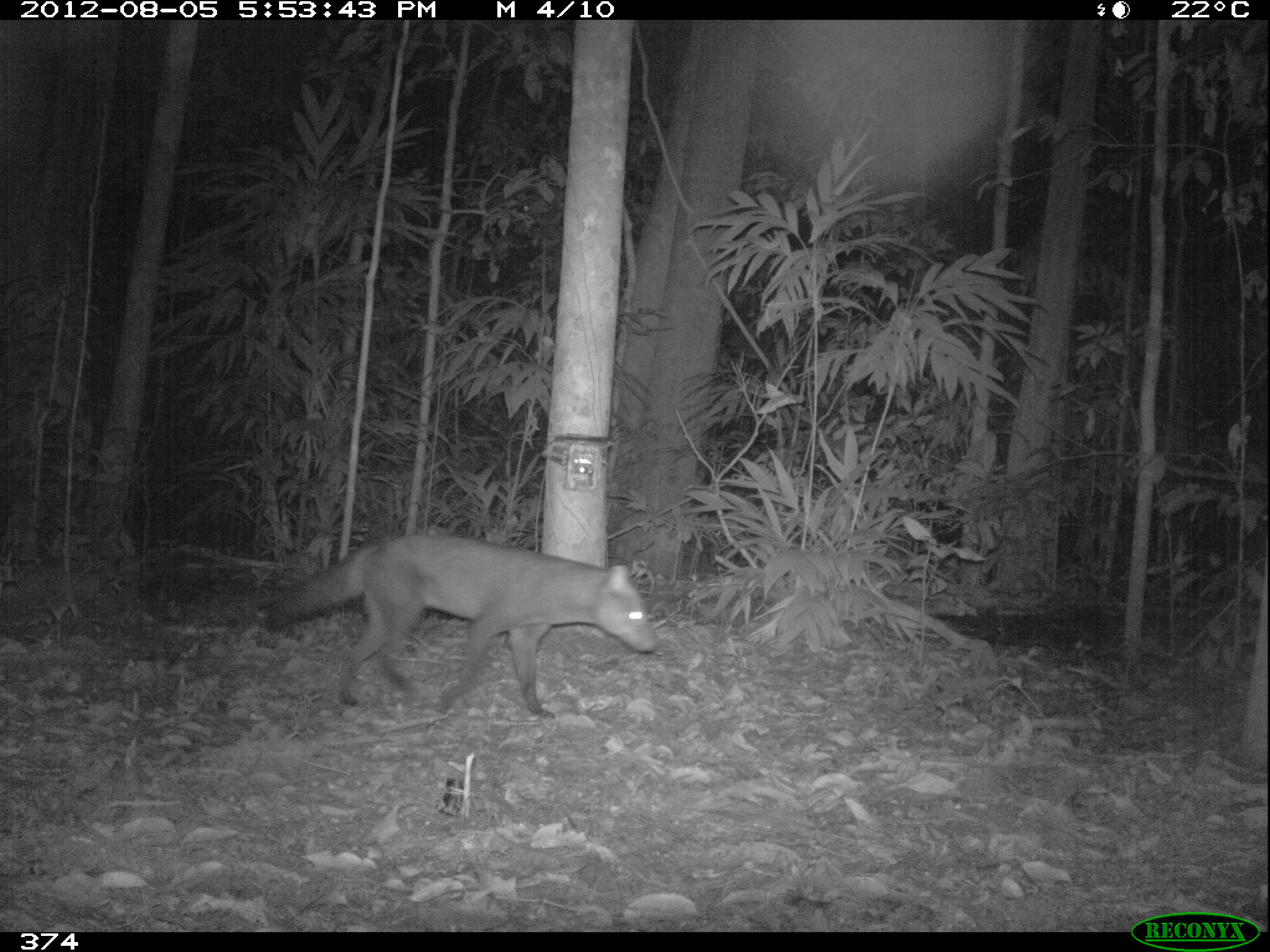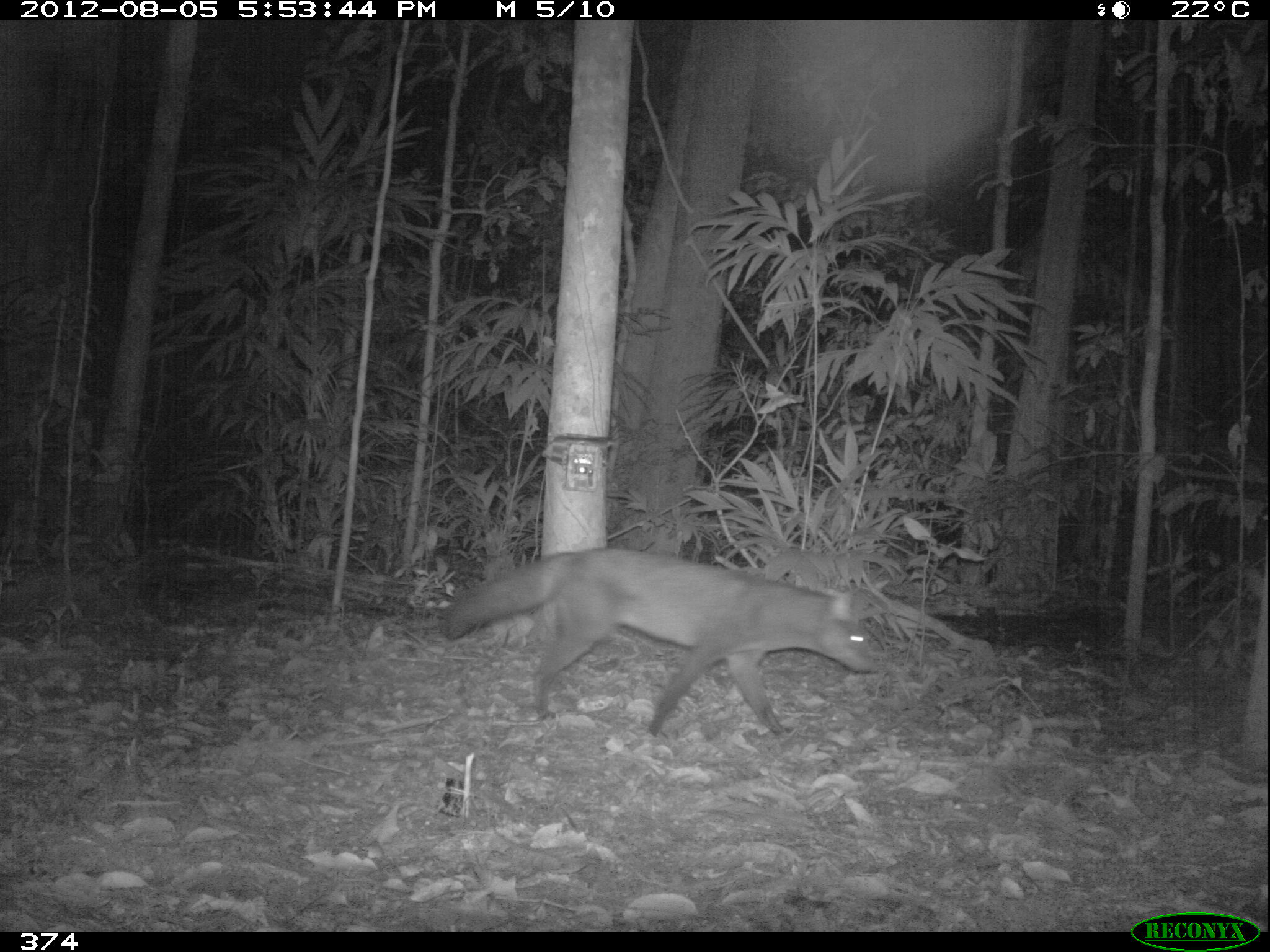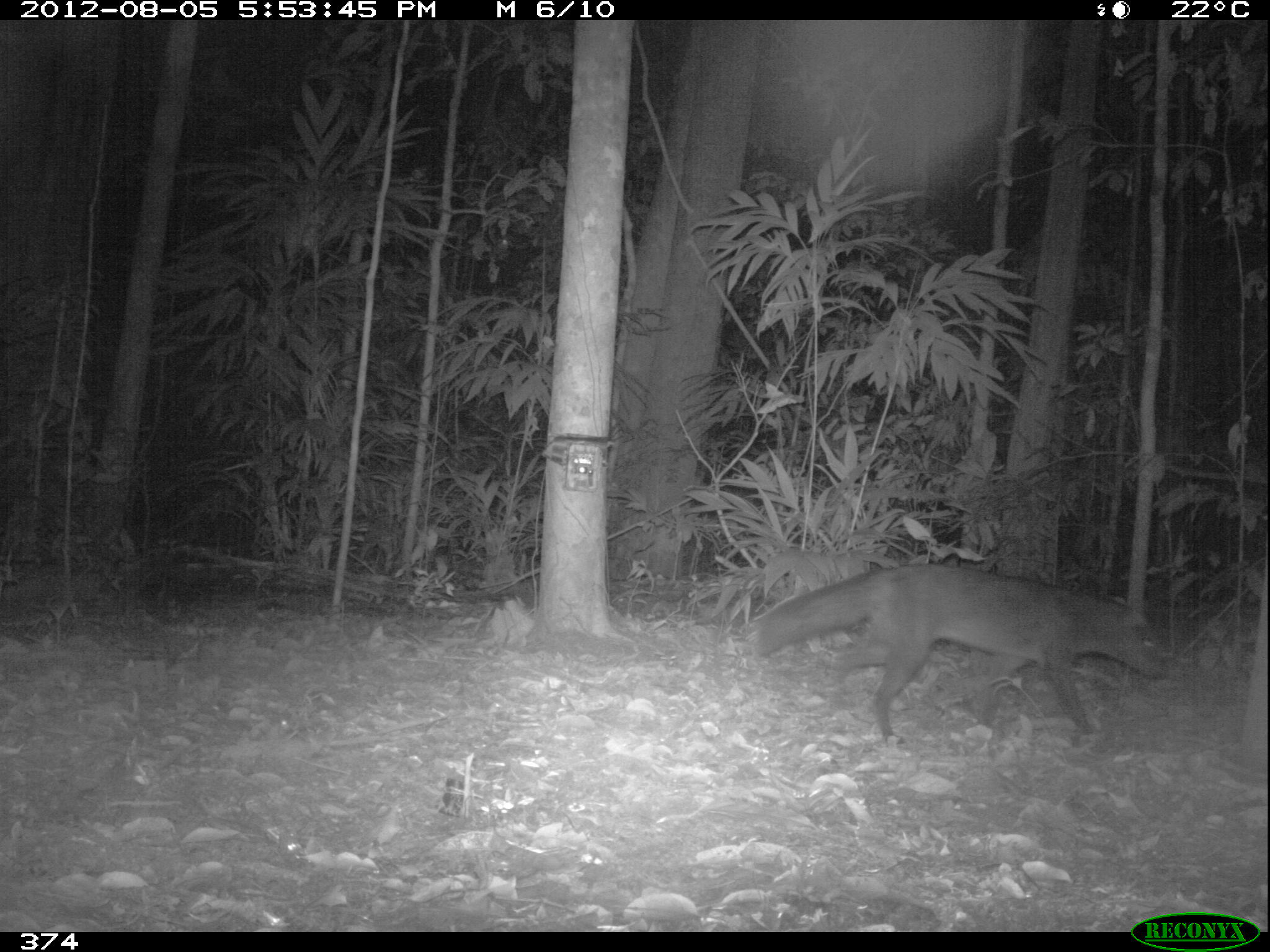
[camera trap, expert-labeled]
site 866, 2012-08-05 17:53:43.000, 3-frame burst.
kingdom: Animalia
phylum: Chordata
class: Mammalia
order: Carnivora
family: Canidae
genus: Atelocynus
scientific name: Atelocynus microtis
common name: short-eared dog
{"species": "Atelocynus microtis (short-eared dog)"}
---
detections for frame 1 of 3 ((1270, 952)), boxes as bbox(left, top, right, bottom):
atelocynus microtis: bbox(264, 531, 657, 722)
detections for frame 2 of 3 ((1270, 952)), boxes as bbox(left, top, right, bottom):
atelocynus microtis: bbox(438, 545, 878, 740)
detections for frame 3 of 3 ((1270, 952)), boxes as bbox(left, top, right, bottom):
atelocynus microtis: bbox(755, 562, 1170, 750)